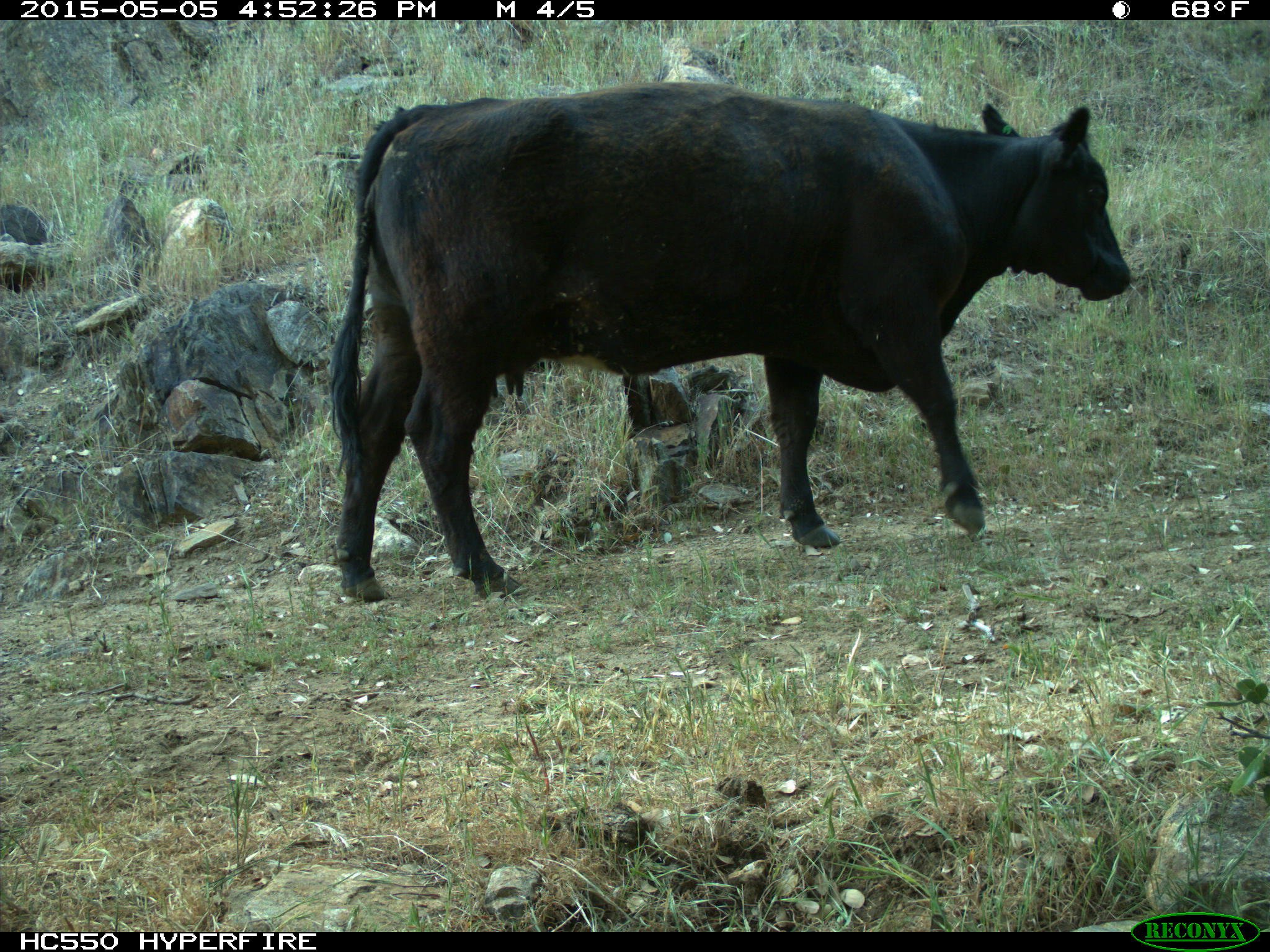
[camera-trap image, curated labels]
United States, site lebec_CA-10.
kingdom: Animalia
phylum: Chordata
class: Mammalia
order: Artiodactyla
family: Bovidae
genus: Bos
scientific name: Bos taurus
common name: domestic cow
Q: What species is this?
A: Bos taurus (domestic cow).